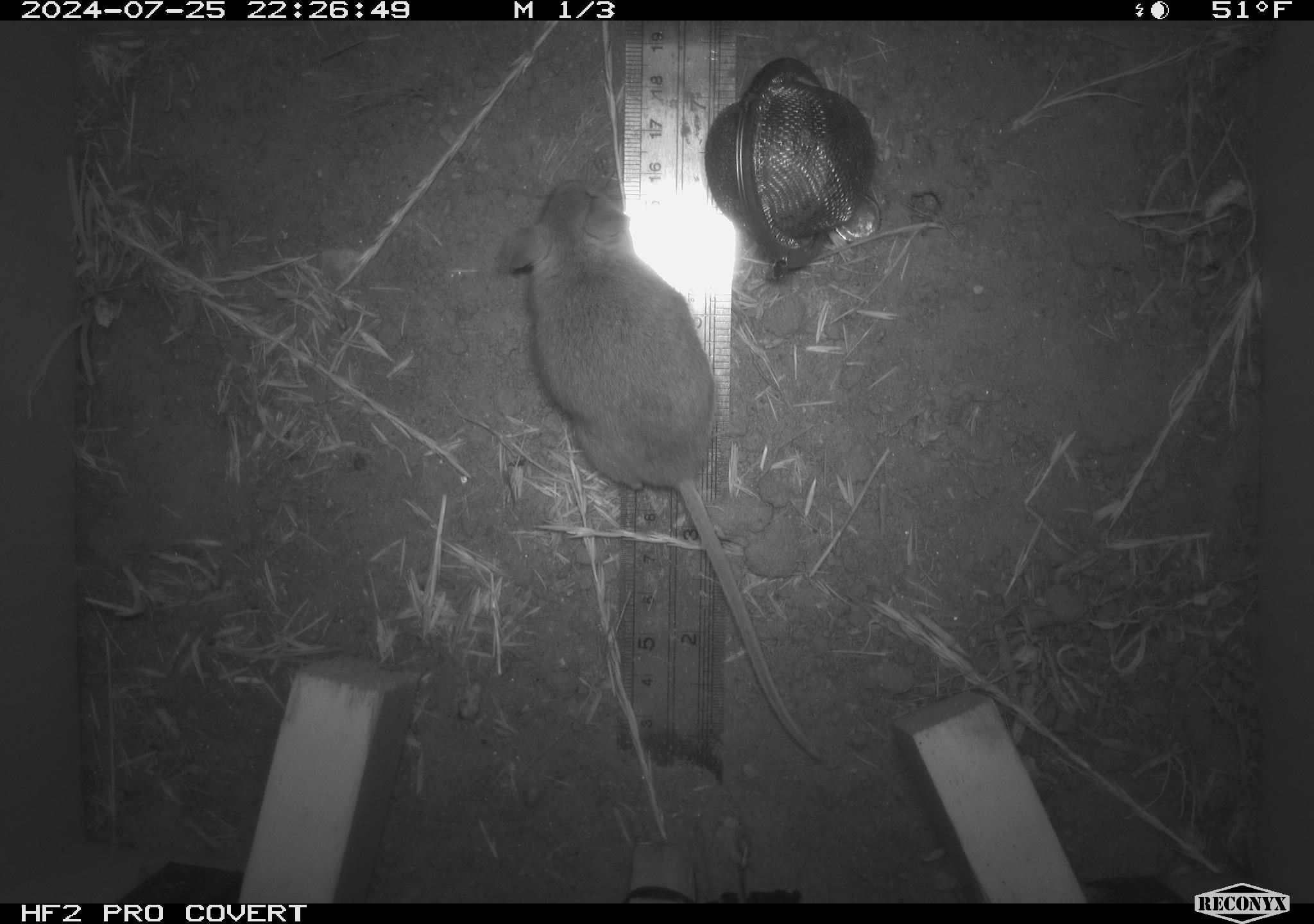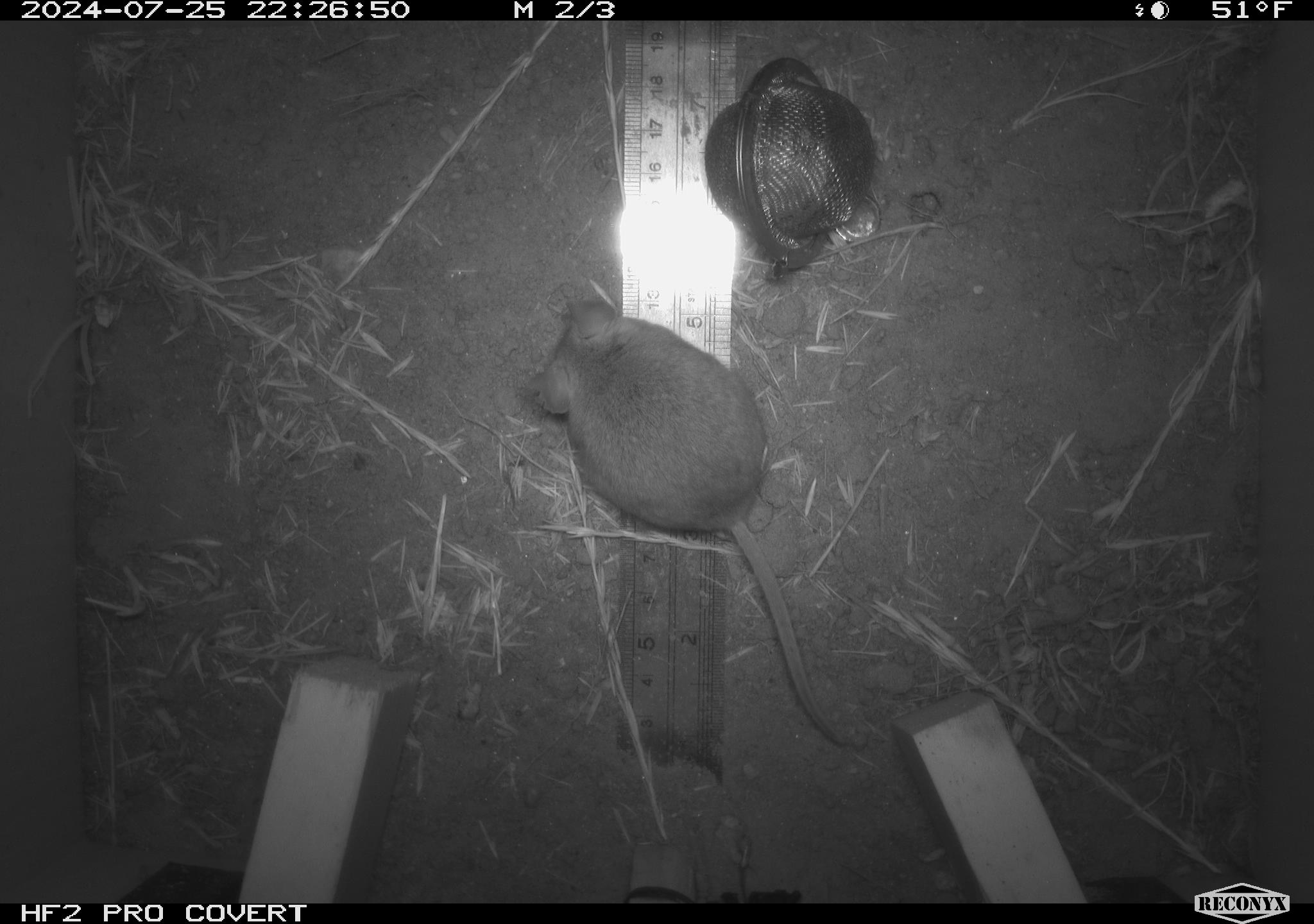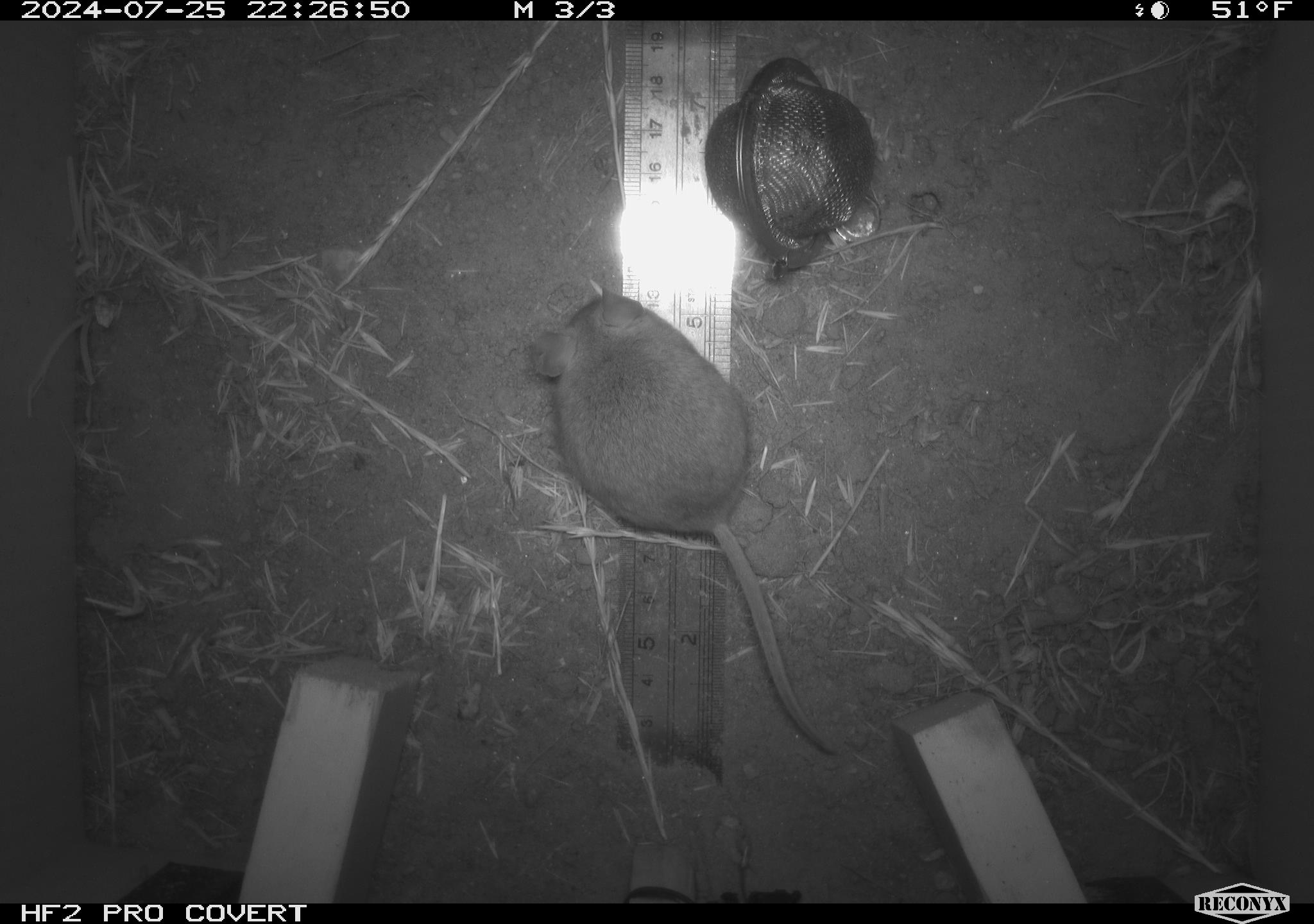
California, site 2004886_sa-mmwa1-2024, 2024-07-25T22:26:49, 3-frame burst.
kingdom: Animalia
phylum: Chordata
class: Mammalia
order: Rodentia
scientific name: Rodentia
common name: mouse species